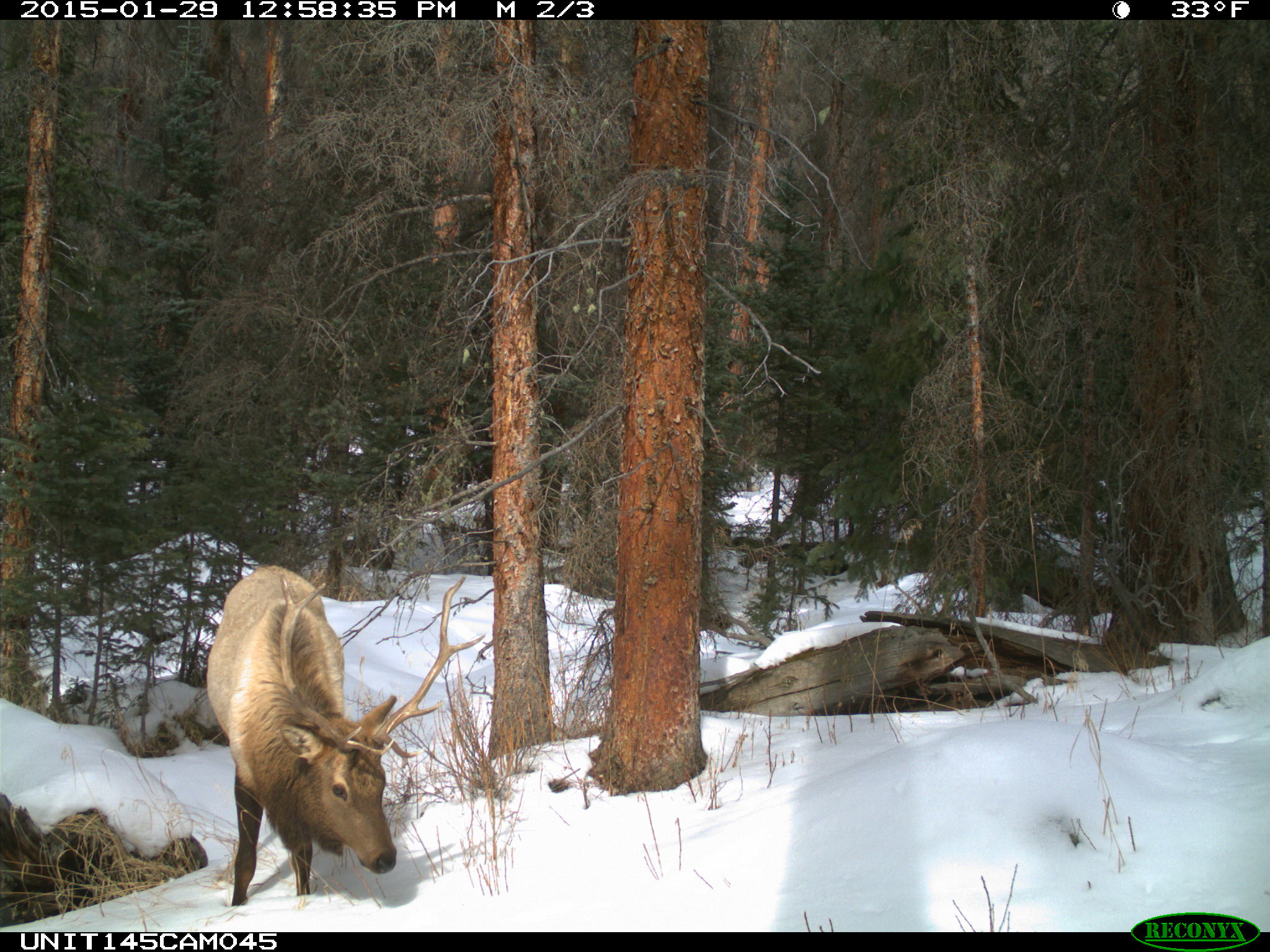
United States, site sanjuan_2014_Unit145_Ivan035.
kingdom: Animalia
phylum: Chordata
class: Mammalia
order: Artiodactyla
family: Cervidae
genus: Cervus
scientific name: Cervus elaphus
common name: red deer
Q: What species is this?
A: Cervus elaphus (red deer).